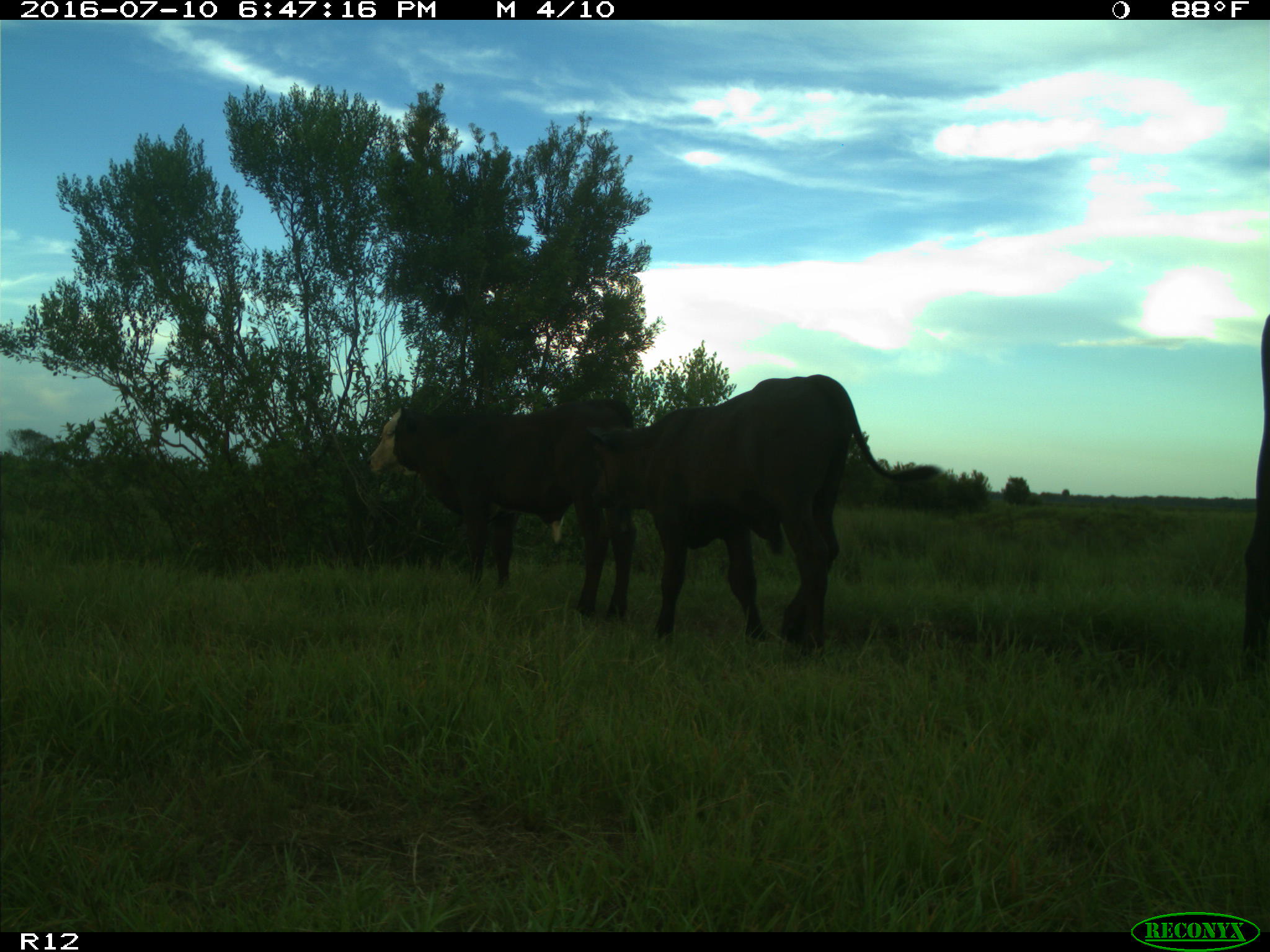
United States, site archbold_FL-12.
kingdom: Animalia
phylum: Chordata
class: Mammalia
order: Artiodactyla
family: Bovidae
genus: Bos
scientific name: Bos taurus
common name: domestic cow